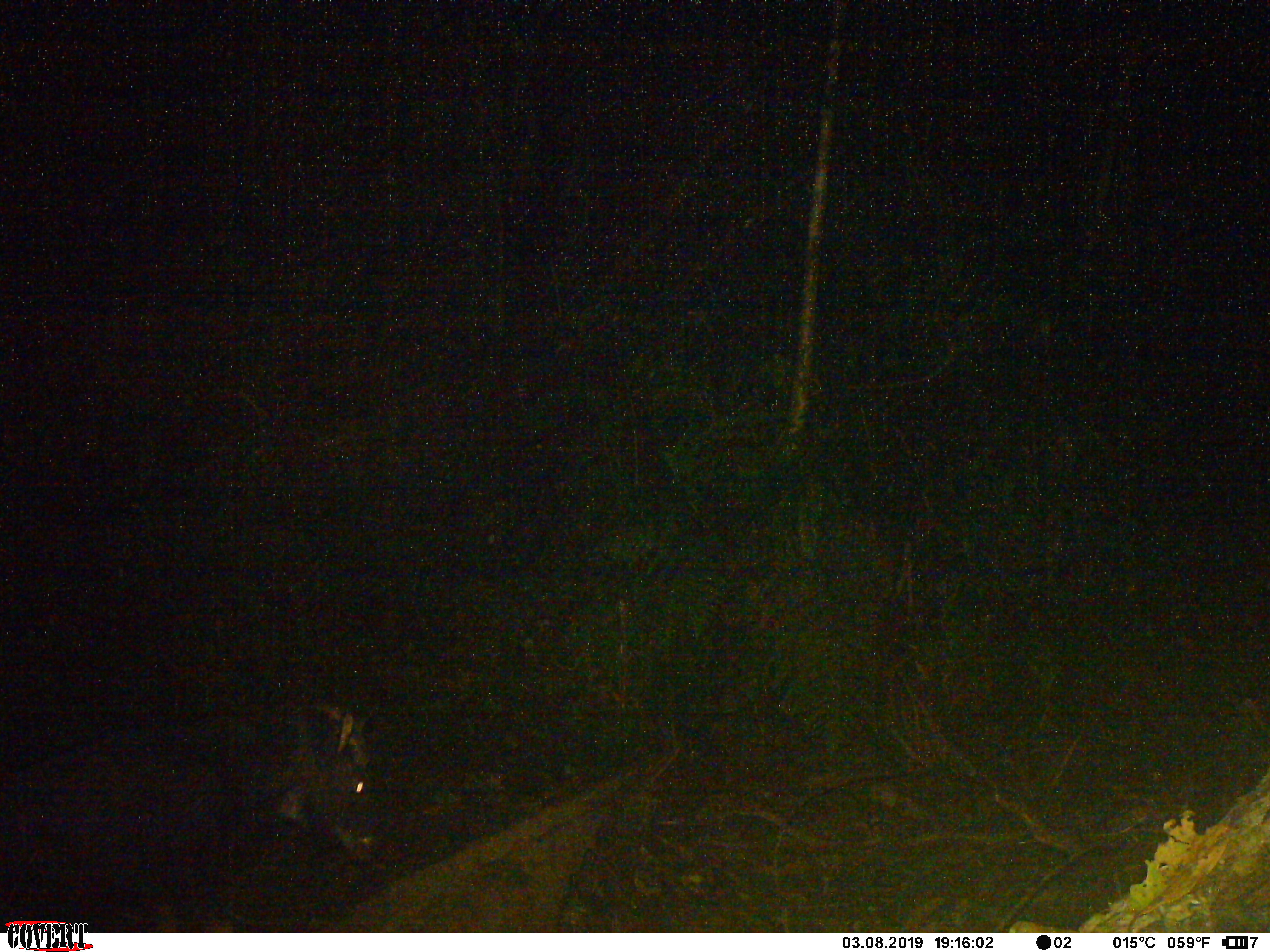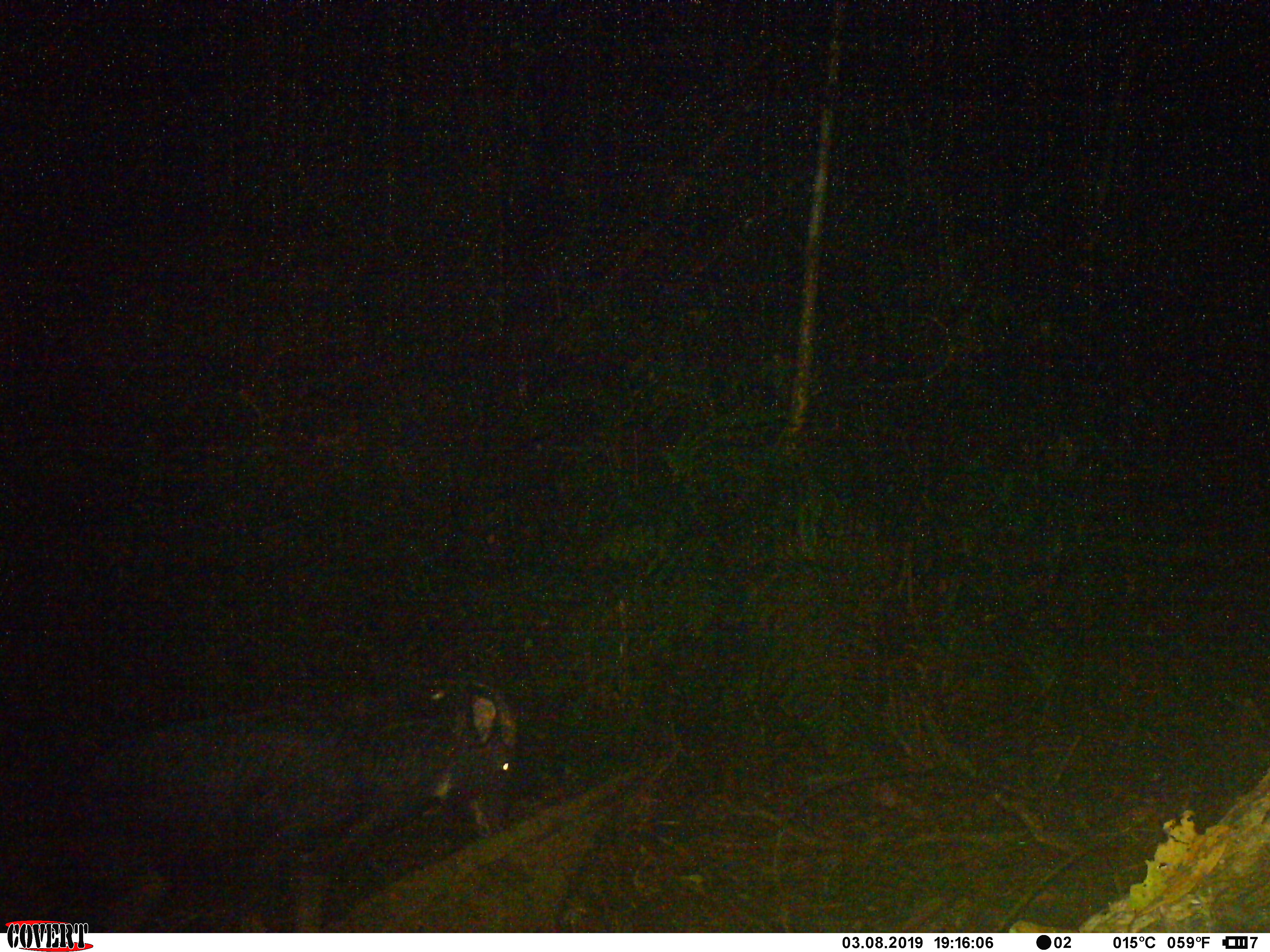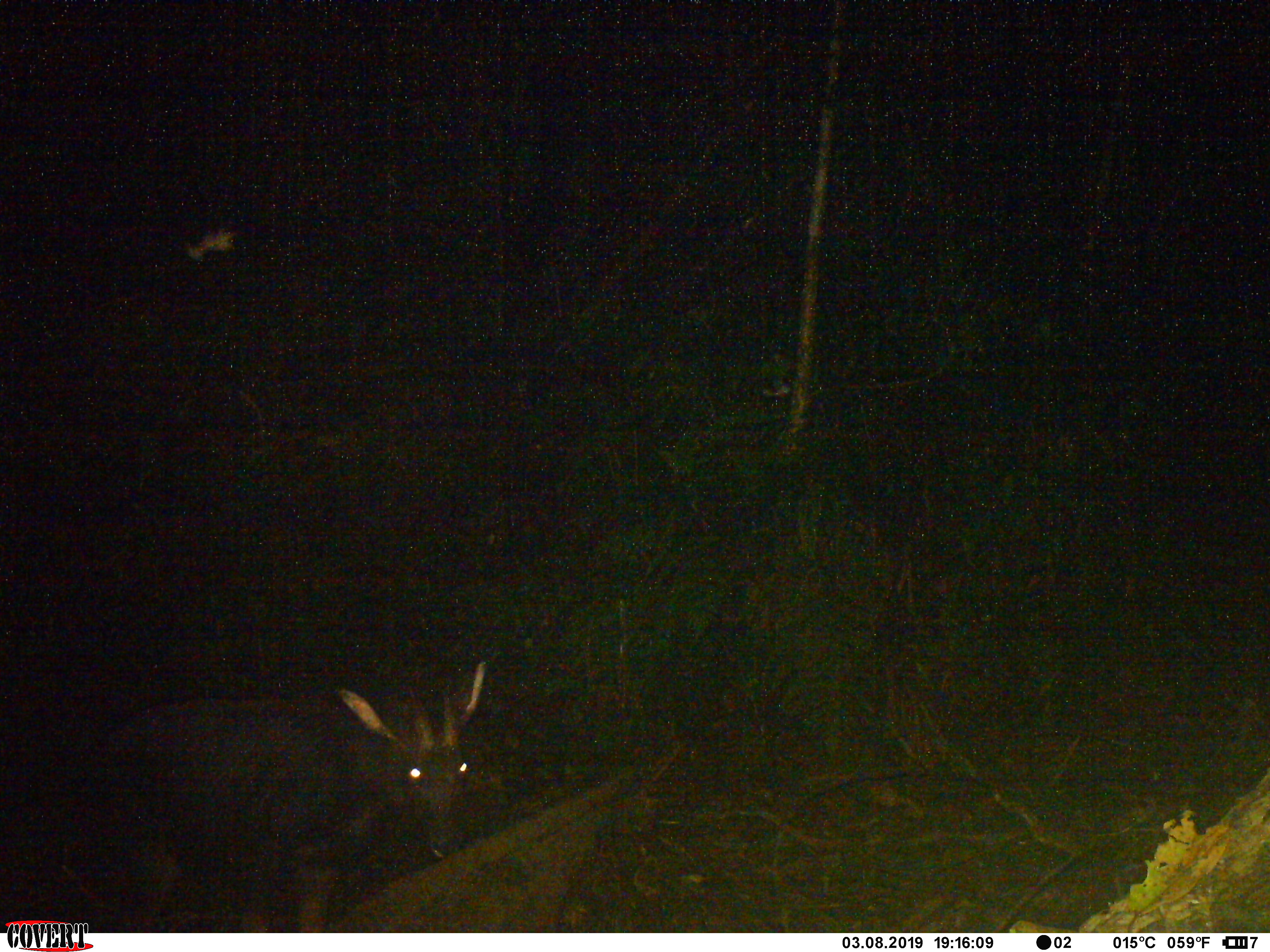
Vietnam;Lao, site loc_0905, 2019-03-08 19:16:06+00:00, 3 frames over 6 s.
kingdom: Animalia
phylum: Chordata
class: Mammalia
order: Artiodactyla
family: Bovidae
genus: Capricornis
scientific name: Capricornis sumatraensis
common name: chinese serow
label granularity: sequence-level